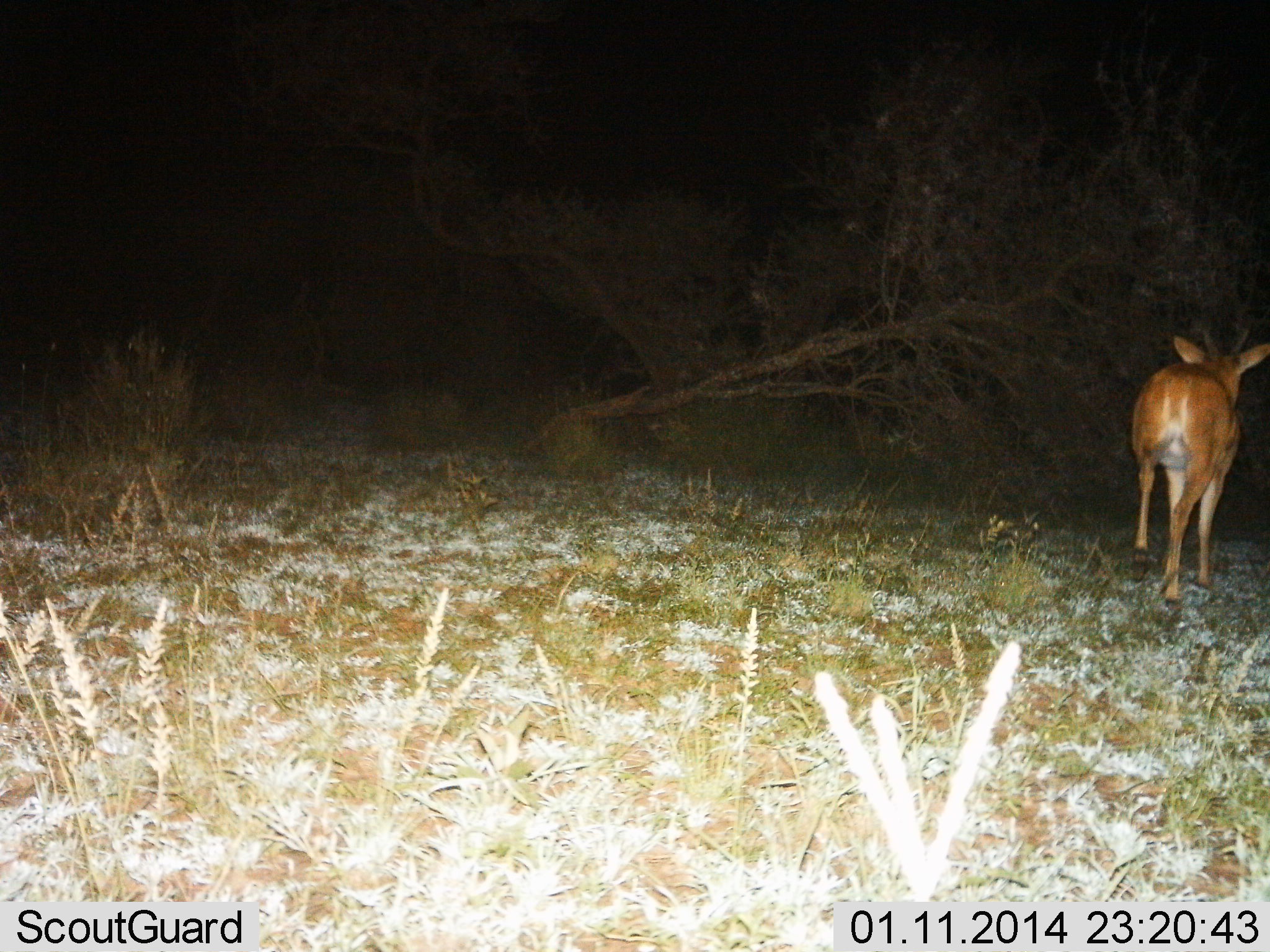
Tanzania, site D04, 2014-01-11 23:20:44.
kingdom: Animalia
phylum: Chordata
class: Mammalia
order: Artiodactyla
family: Bovidae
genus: Redunca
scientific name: Redunca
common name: reedbuck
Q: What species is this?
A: Reedbuck (Redunca).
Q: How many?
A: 1.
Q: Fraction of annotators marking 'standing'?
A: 3%.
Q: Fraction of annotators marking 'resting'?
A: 0%.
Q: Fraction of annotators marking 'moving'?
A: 97%.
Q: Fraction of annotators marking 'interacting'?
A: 0%.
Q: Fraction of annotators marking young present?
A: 0%.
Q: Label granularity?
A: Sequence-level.